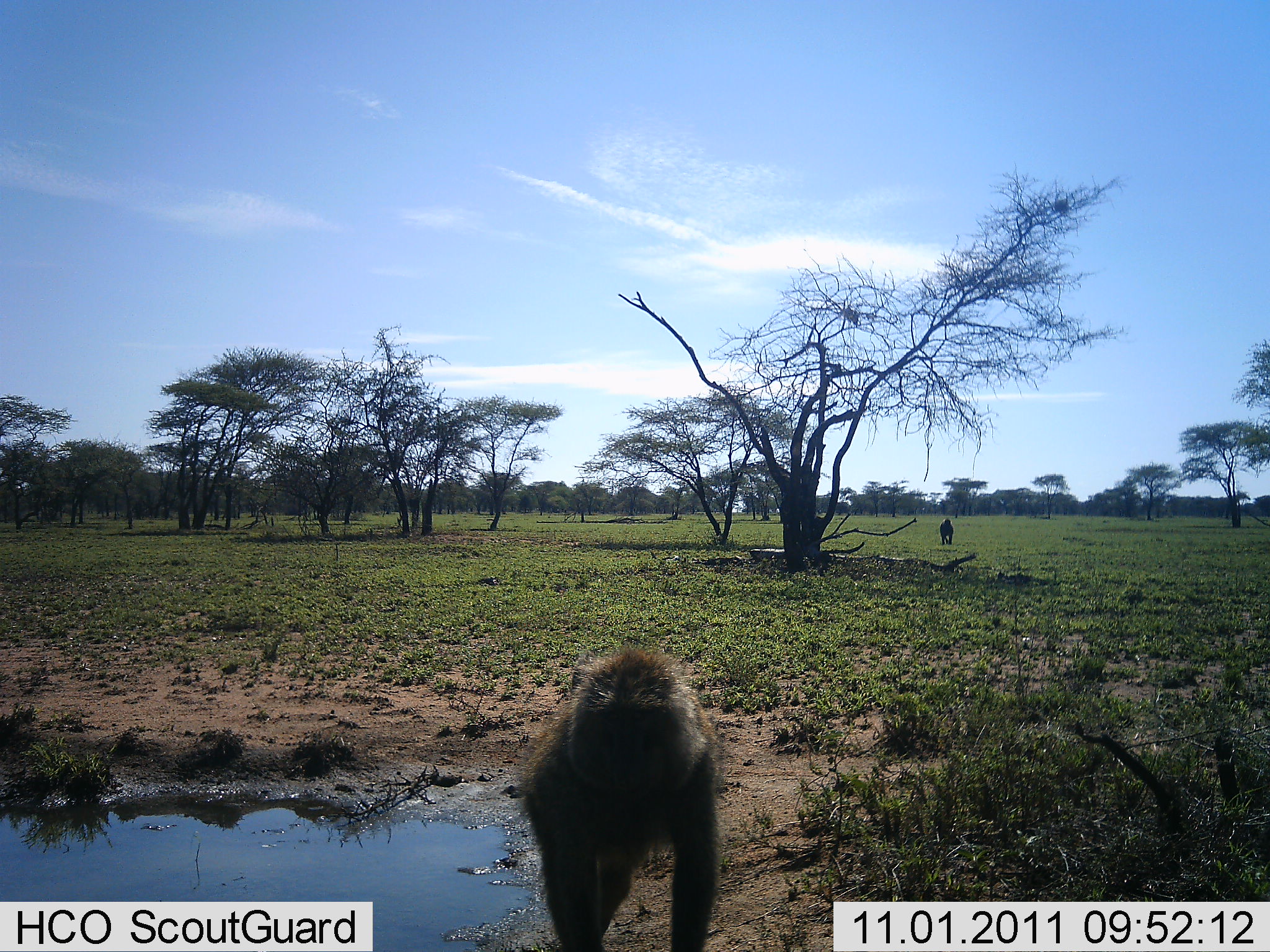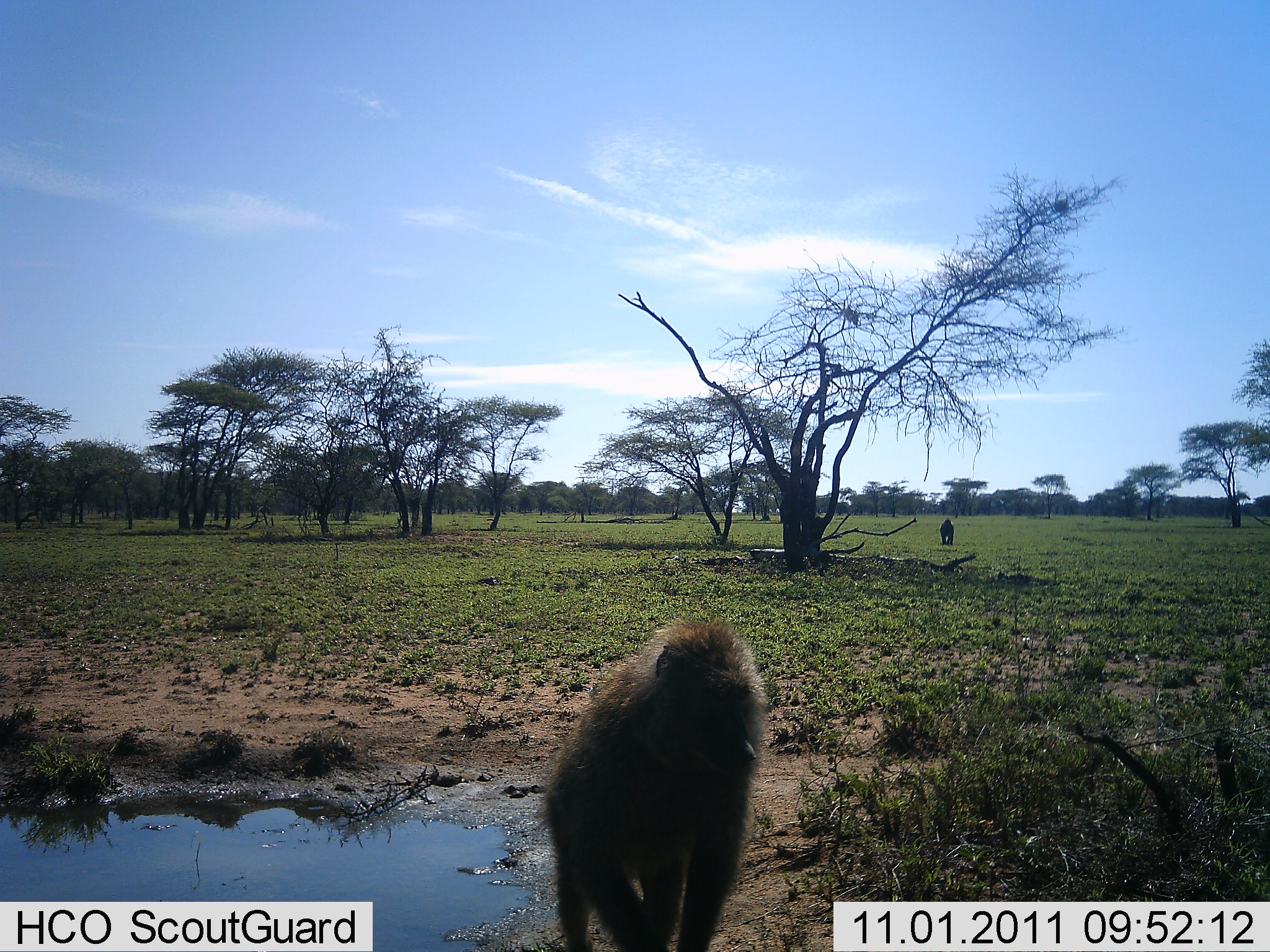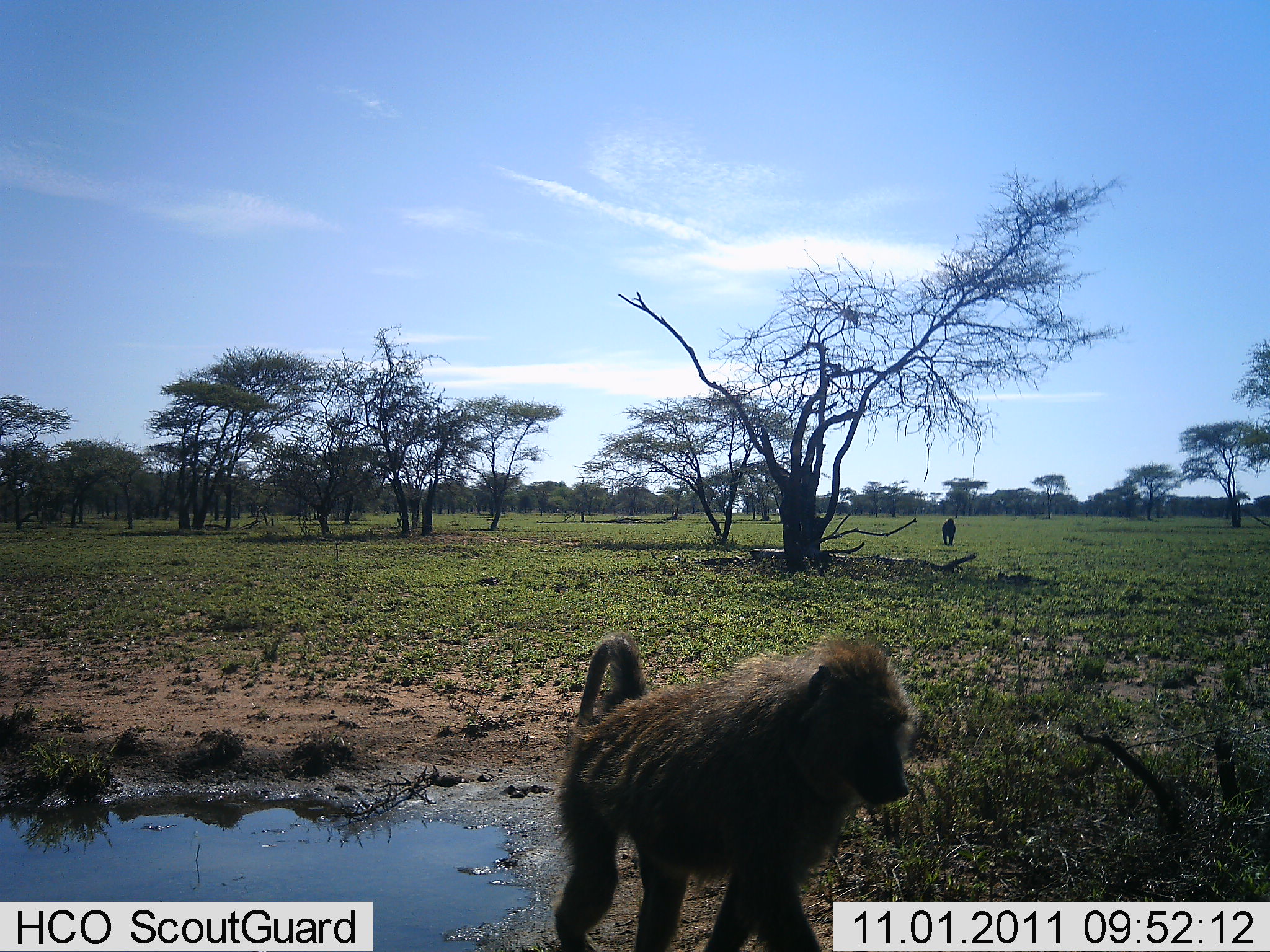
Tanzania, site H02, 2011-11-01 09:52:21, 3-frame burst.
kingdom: Animalia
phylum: Chordata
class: Mammalia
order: Primates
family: Cercopithecidae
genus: Papio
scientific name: Papio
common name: baboon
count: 2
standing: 47%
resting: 13%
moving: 80%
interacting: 0%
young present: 0%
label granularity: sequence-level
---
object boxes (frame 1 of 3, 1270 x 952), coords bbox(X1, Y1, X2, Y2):
animal: bbox(522, 639, 724, 951); bbox(939, 518, 954, 546)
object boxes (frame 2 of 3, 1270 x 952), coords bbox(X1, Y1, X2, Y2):
animal: bbox(538, 619, 769, 952); bbox(939, 519, 954, 546)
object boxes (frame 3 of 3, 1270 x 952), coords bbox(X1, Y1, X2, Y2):
animal: bbox(552, 628, 922, 951); bbox(942, 517, 956, 546)